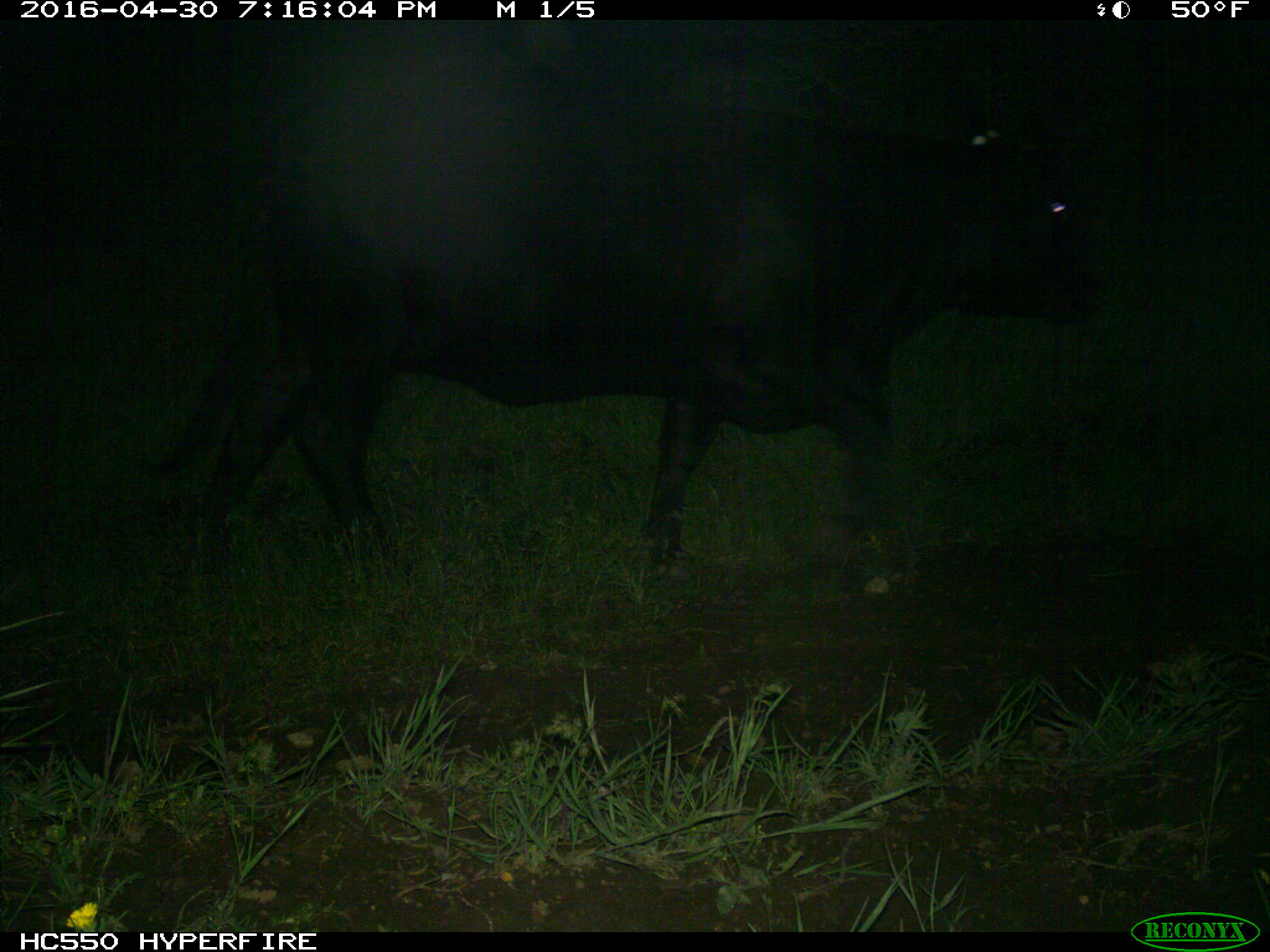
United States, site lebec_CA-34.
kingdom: Animalia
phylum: Chordata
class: Mammalia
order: Artiodactyla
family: Bovidae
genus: Bos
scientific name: Bos taurus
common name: domestic cow